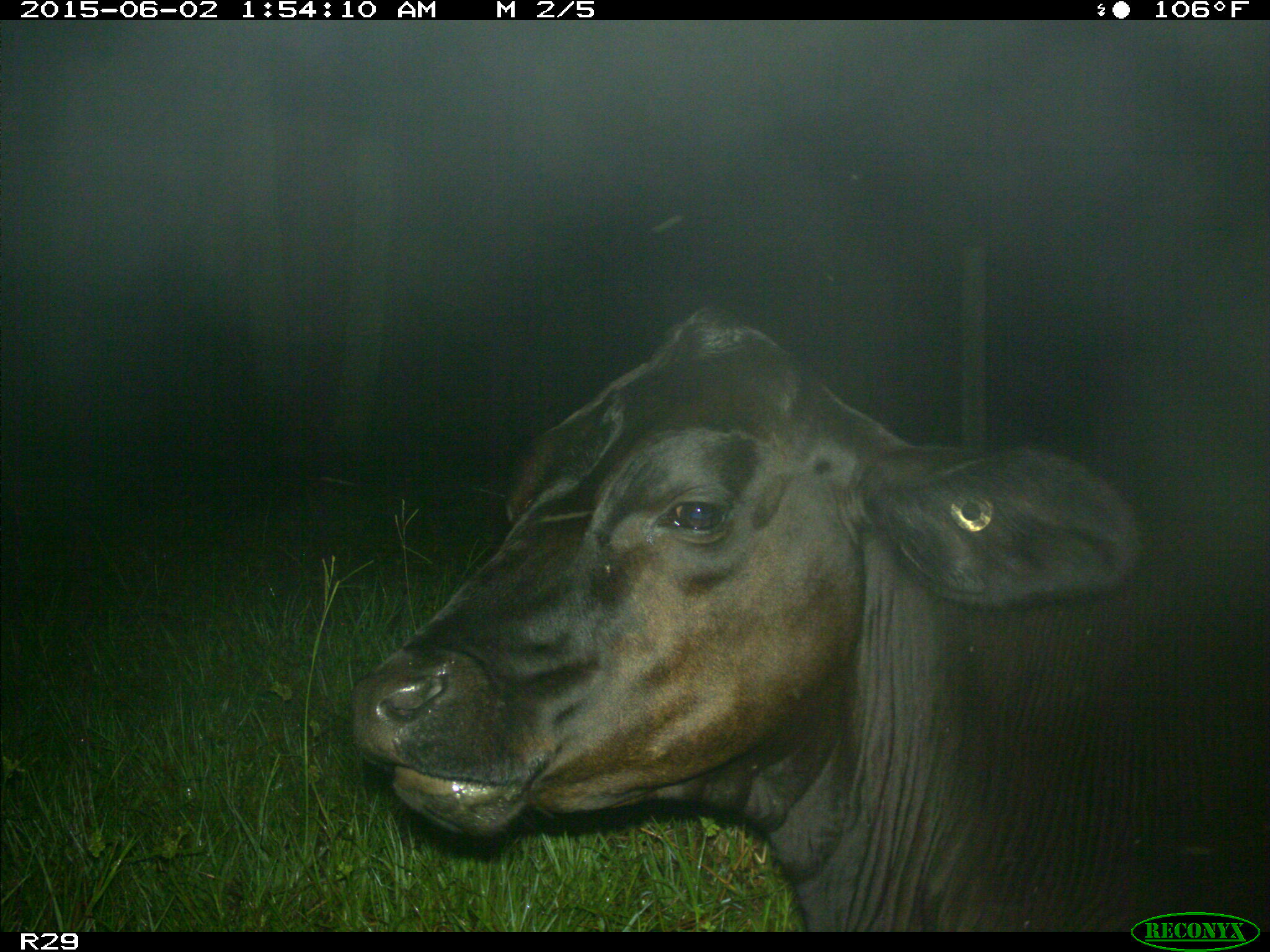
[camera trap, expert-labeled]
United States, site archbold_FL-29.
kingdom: Animalia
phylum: Chordata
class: Mammalia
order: Artiodactyla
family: Bovidae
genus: Bos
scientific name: Bos taurus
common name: domestic cow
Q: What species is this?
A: Bos taurus (domestic cow).